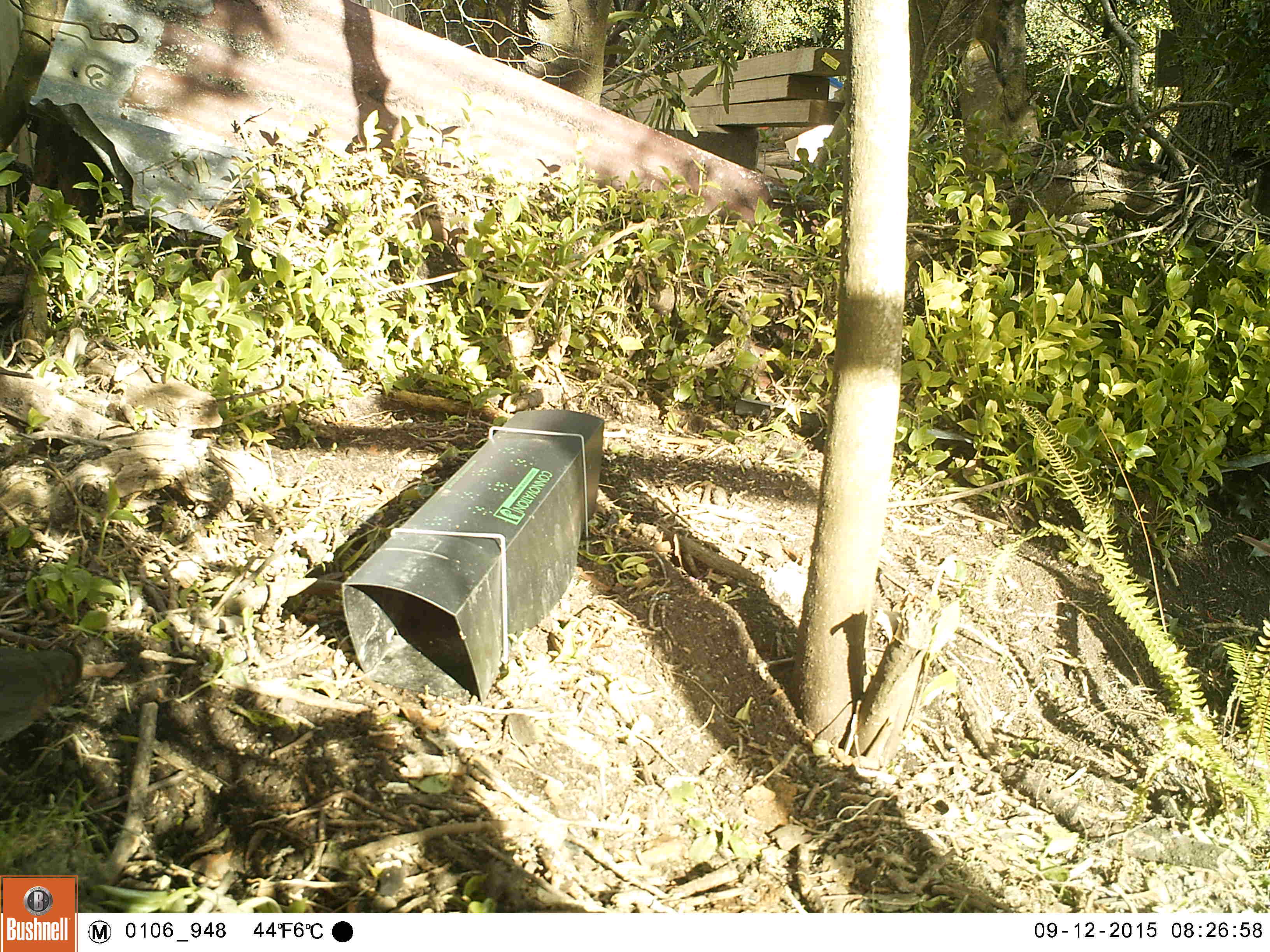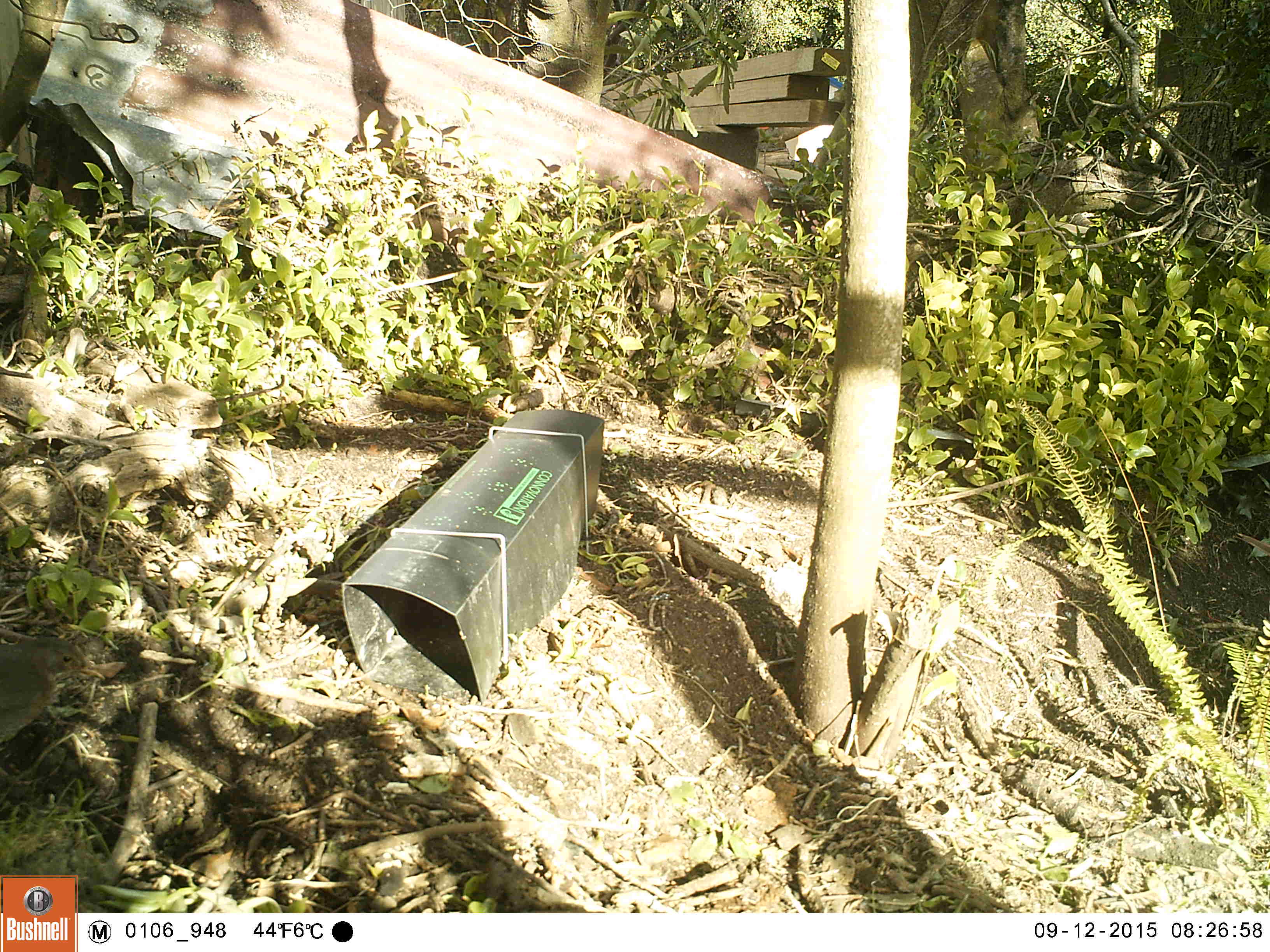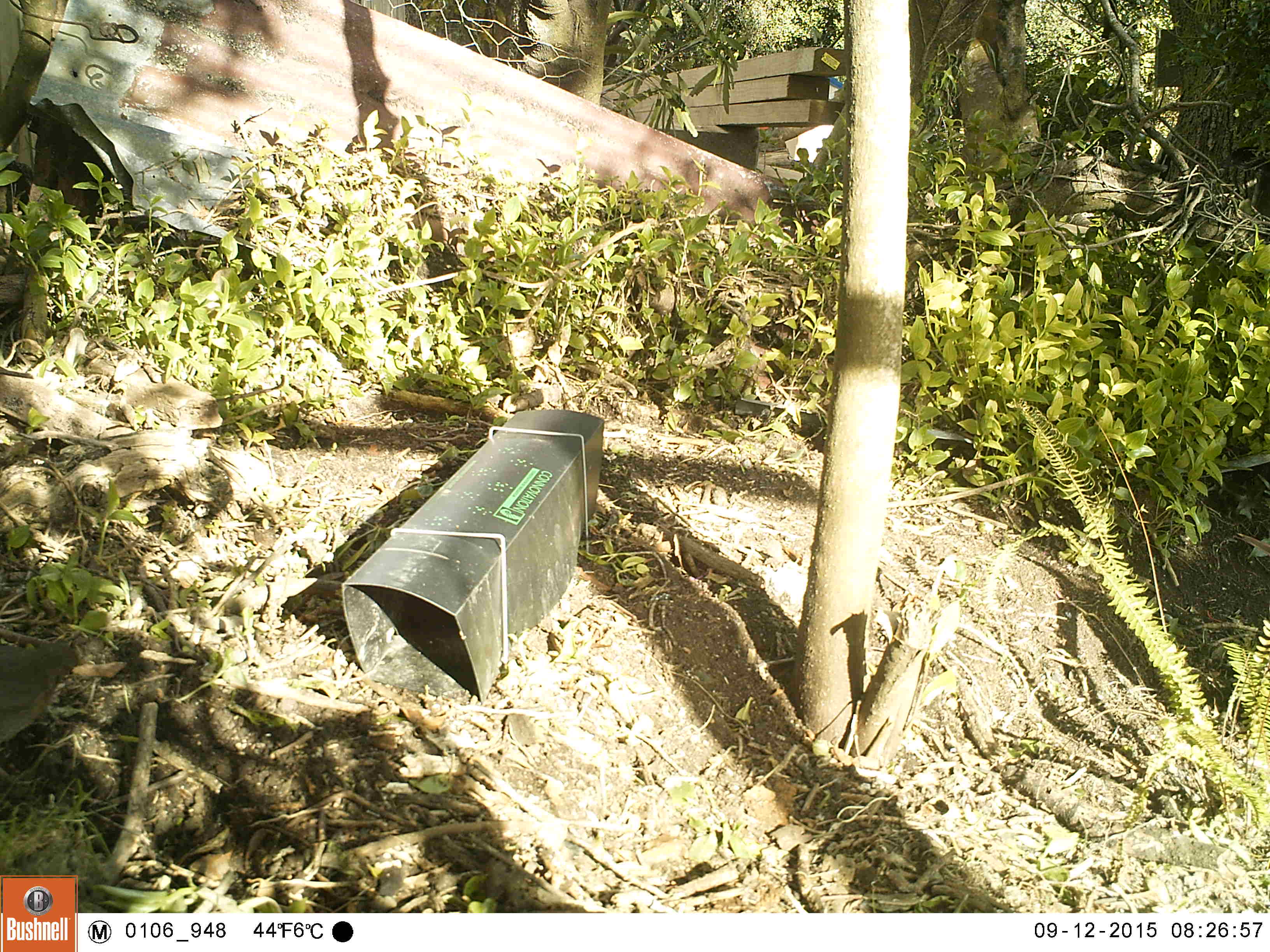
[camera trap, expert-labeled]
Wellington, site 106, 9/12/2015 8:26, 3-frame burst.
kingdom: Animalia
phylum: Chordata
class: Aves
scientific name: Aves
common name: bird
Bird (Aves).